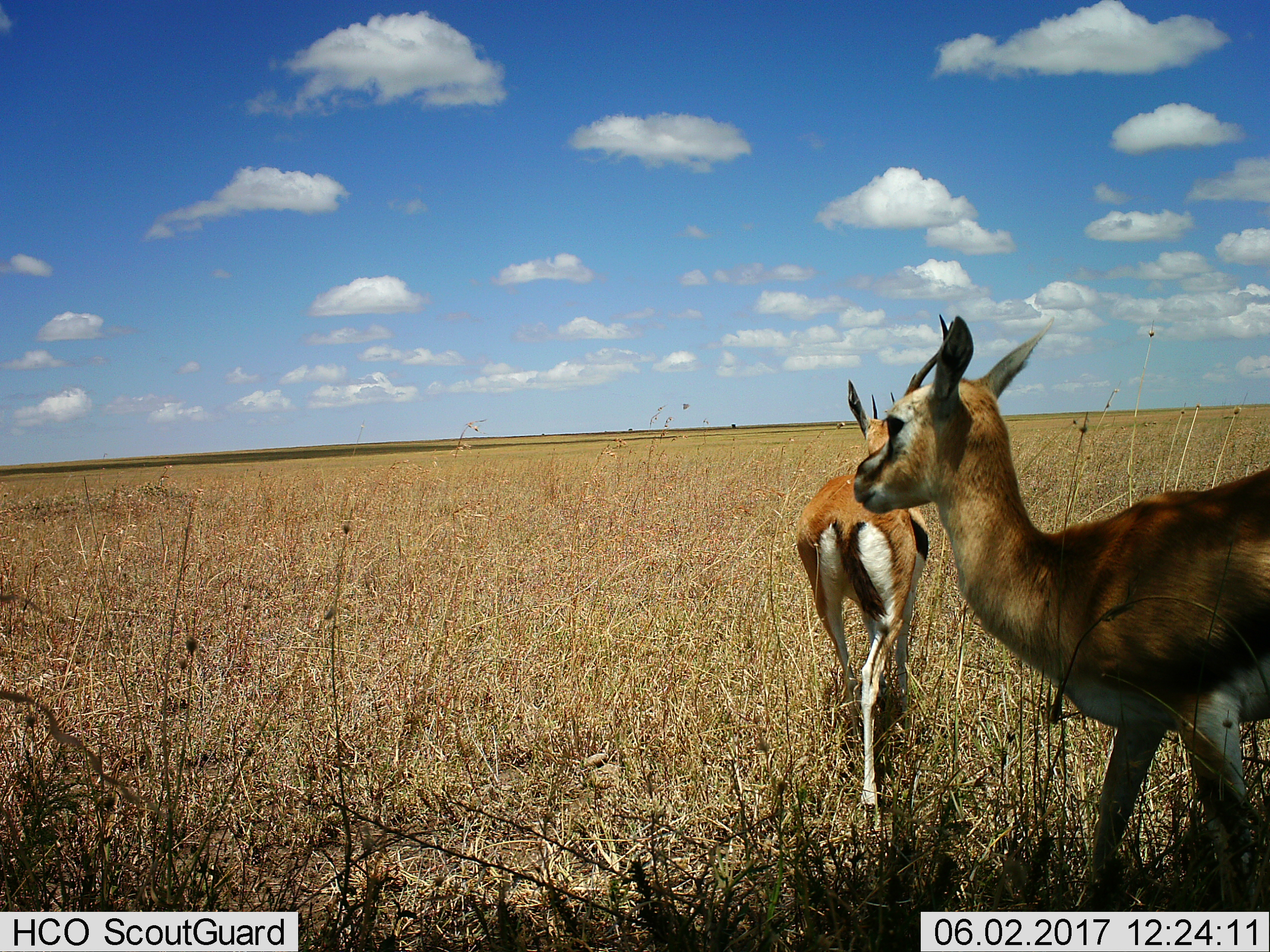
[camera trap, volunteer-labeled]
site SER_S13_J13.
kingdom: Animalia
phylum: Chordata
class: Mammalia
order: Artiodactyla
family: Bovidae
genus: Eudorcas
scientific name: Eudorcas thomsonii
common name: thomson's gazelle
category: gazellethomsons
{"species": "gazellethomsons (thomson's gazelle) (Eudorcas thomsonii)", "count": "2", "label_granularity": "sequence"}